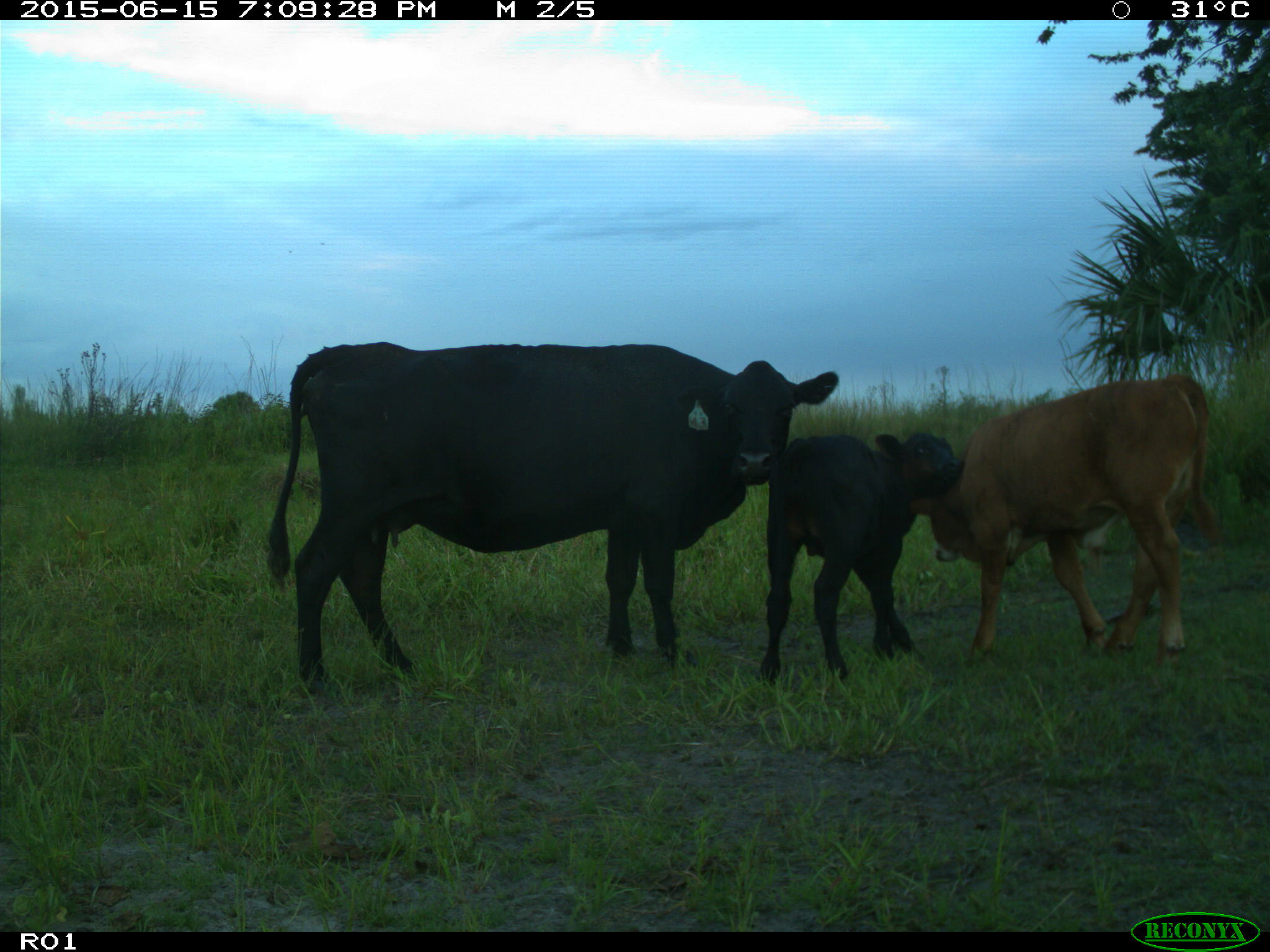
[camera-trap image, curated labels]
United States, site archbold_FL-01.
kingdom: Animalia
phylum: Chordata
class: Mammalia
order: Artiodactyla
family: Bovidae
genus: Bos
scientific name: Bos taurus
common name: domestic cow